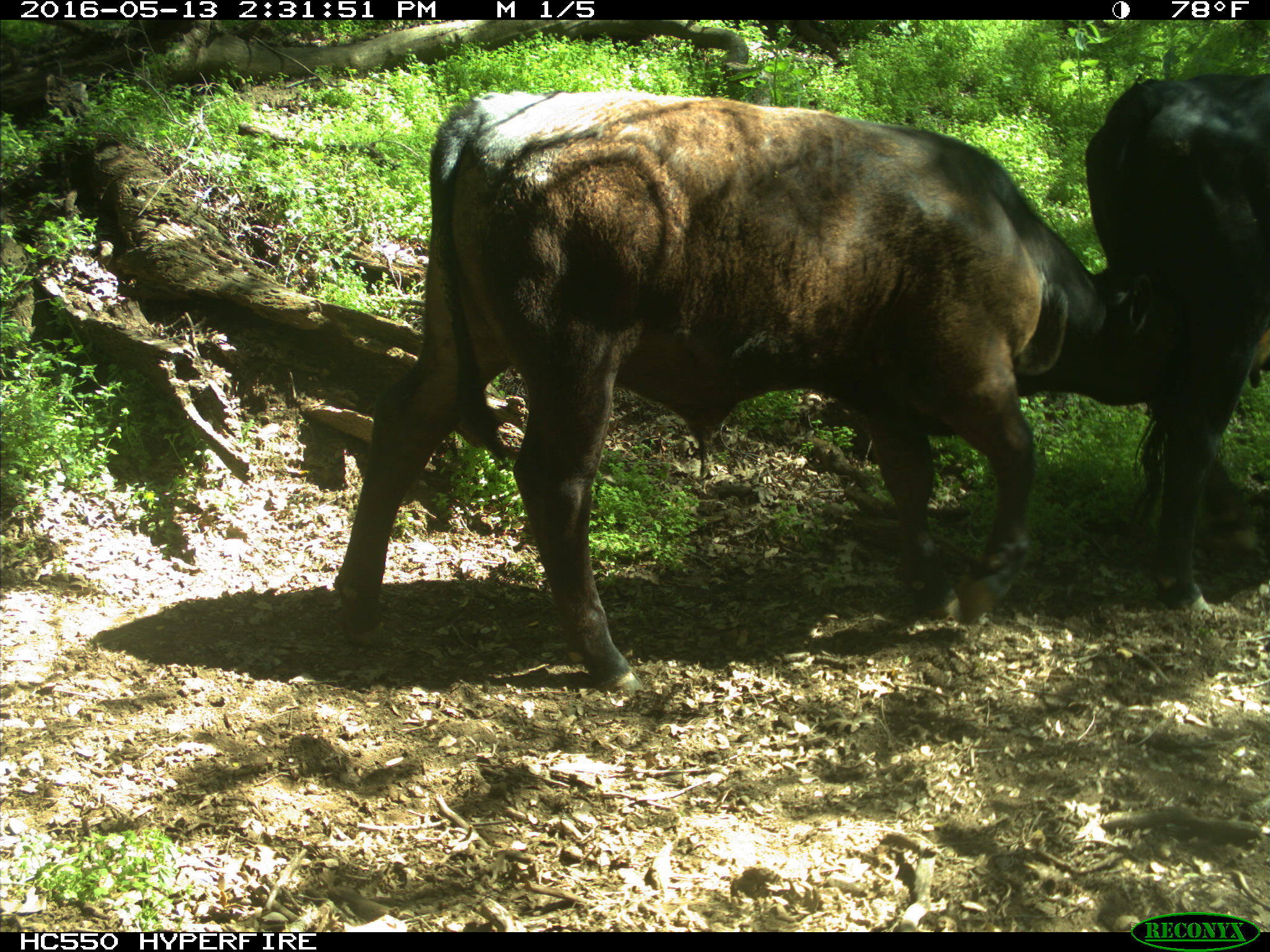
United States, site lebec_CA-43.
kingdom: Animalia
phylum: Chordata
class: Mammalia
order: Artiodactyla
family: Bovidae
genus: Bos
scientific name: Bos taurus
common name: domestic cow